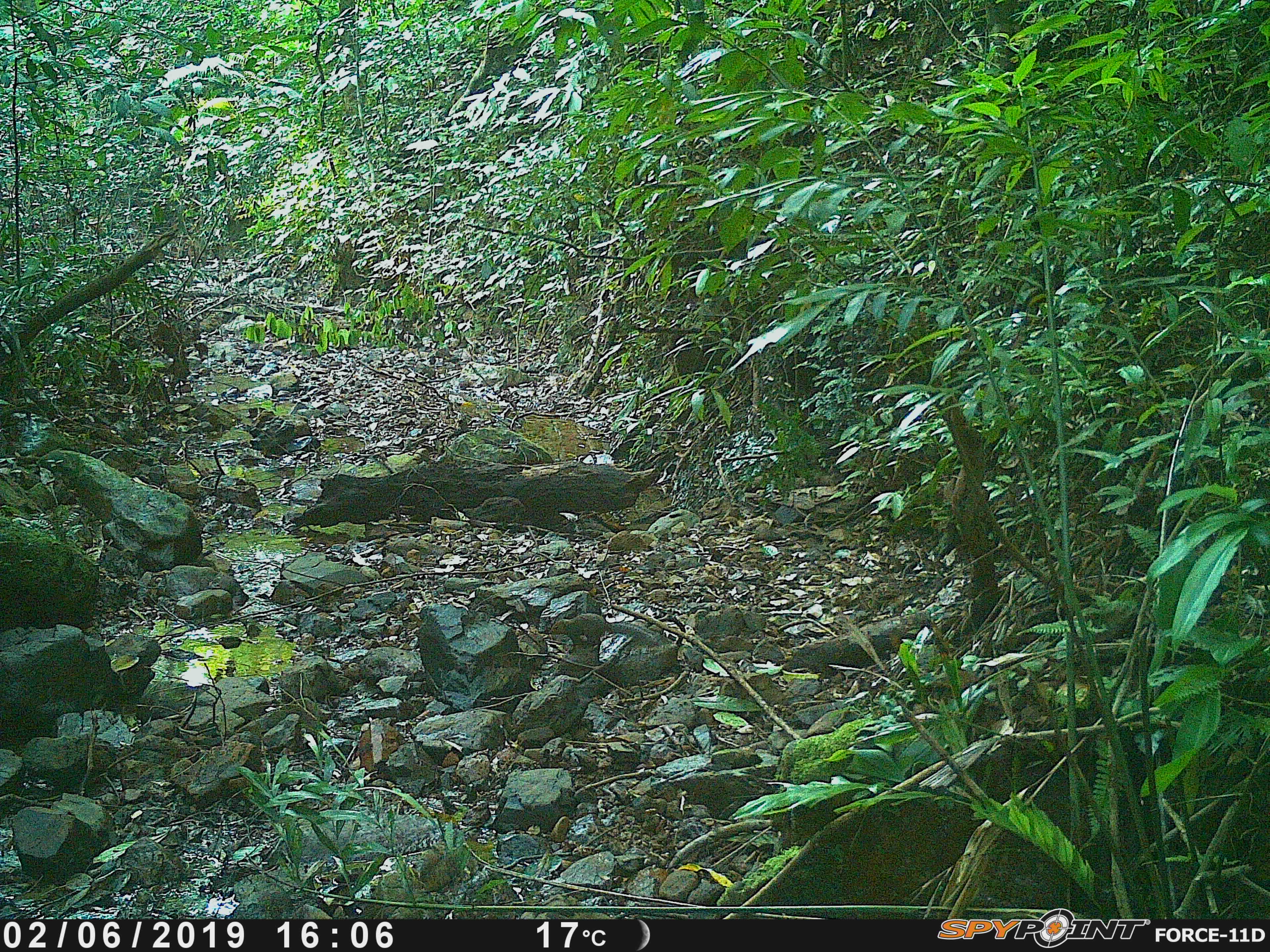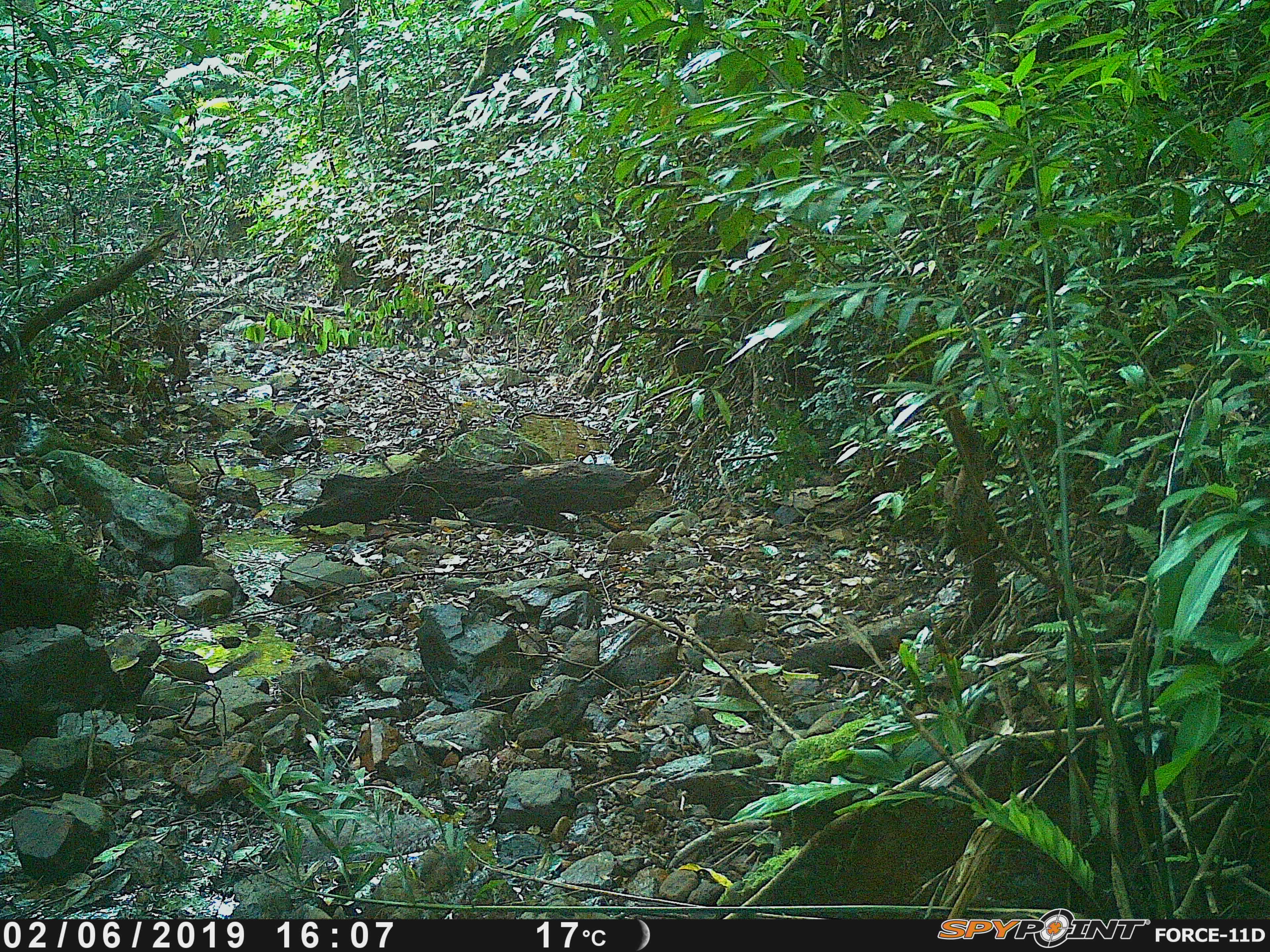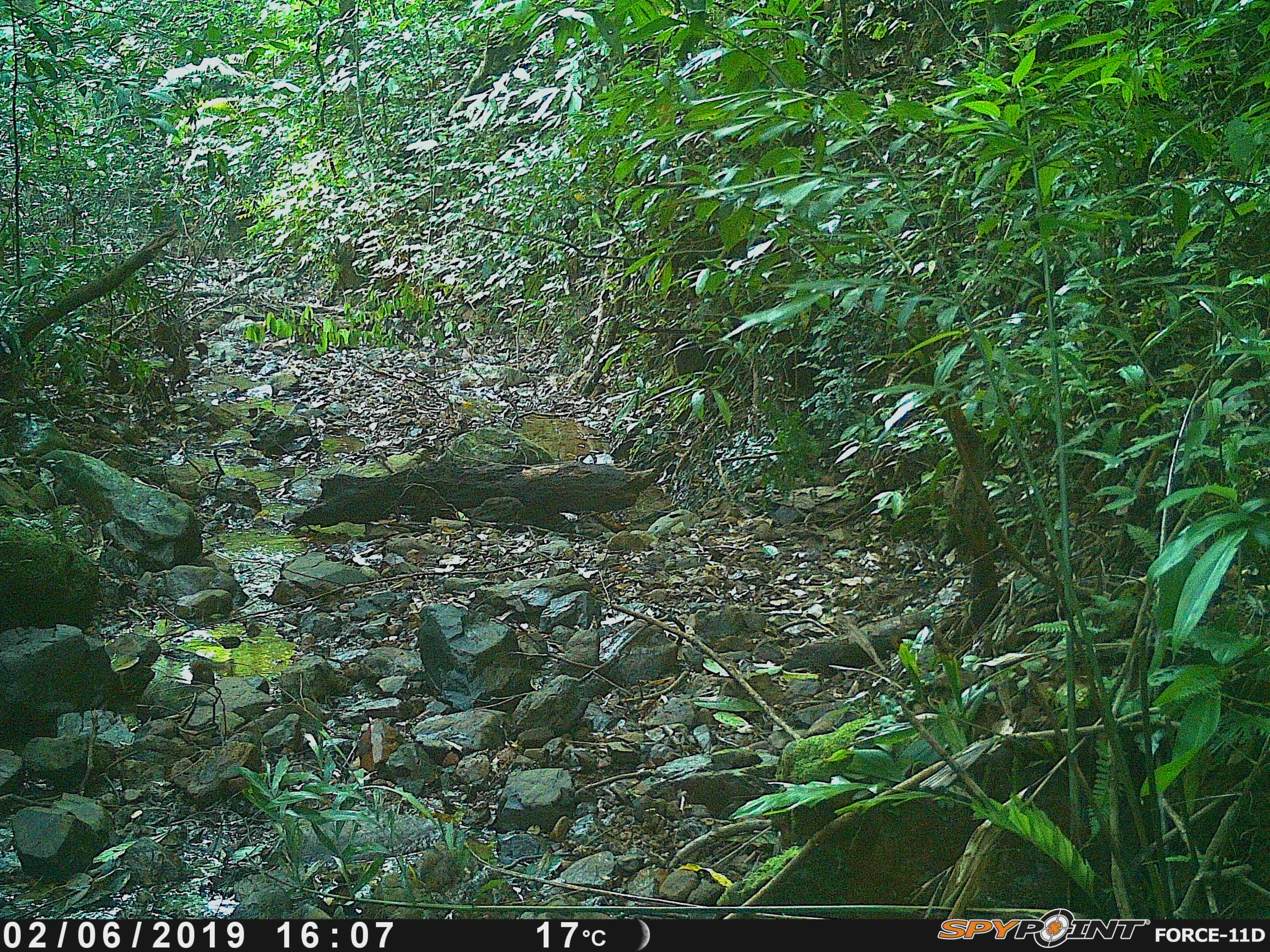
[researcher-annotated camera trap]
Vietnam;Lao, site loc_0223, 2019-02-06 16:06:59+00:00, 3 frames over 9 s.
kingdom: Animalia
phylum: Chordata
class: Mammalia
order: Rodentia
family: Sciuridae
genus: Dremomys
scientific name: Dremomys rufigenis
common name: red-cheeked squirrel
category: red cheeked squirrel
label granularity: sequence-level